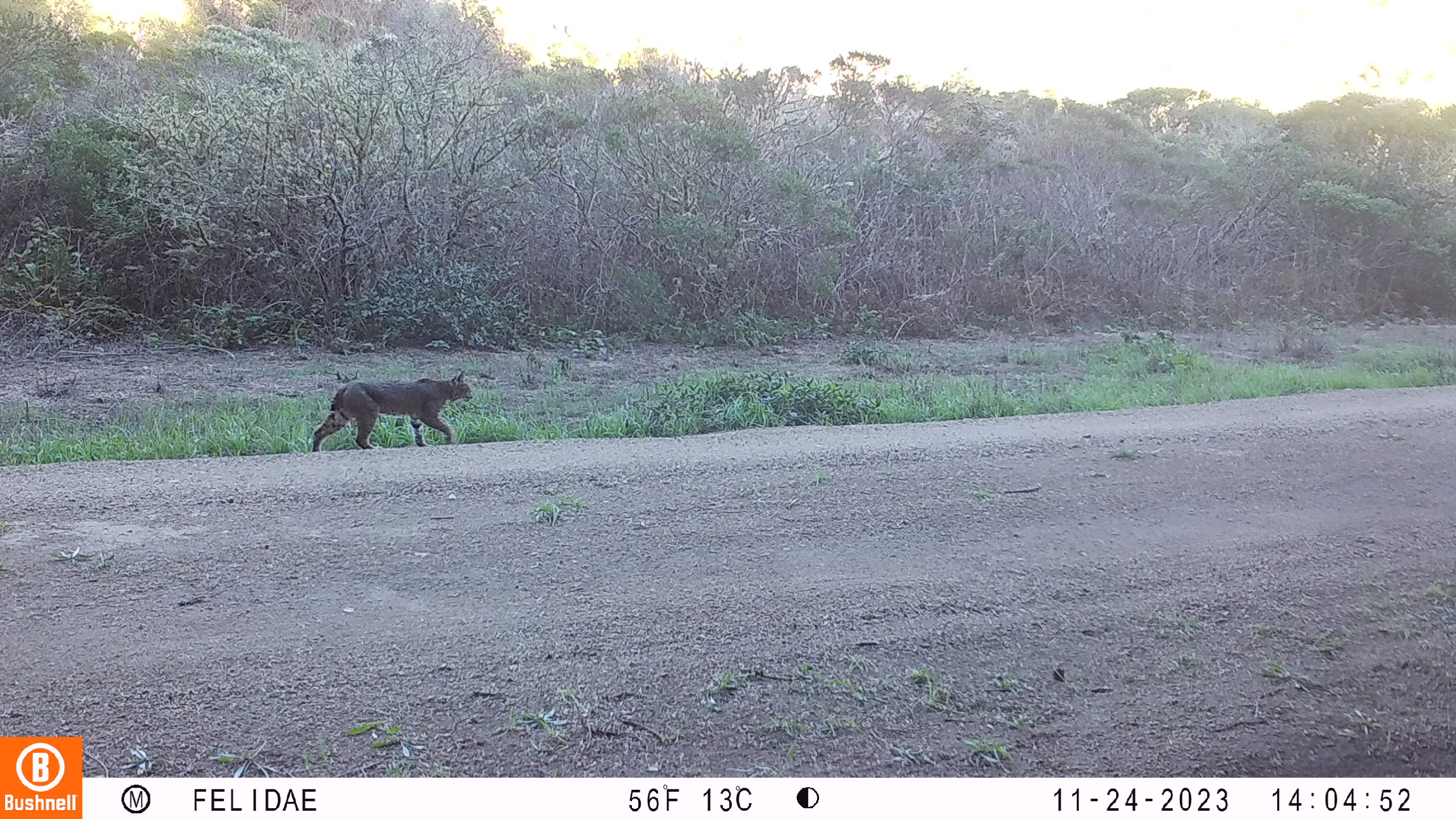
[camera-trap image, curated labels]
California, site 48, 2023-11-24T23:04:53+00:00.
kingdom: Animalia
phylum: Chordata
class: Mammalia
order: Carnivora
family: Felidae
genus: Lynx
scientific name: Lynx rufus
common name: bobcat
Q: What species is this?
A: Bobcat (Lynx rufus).